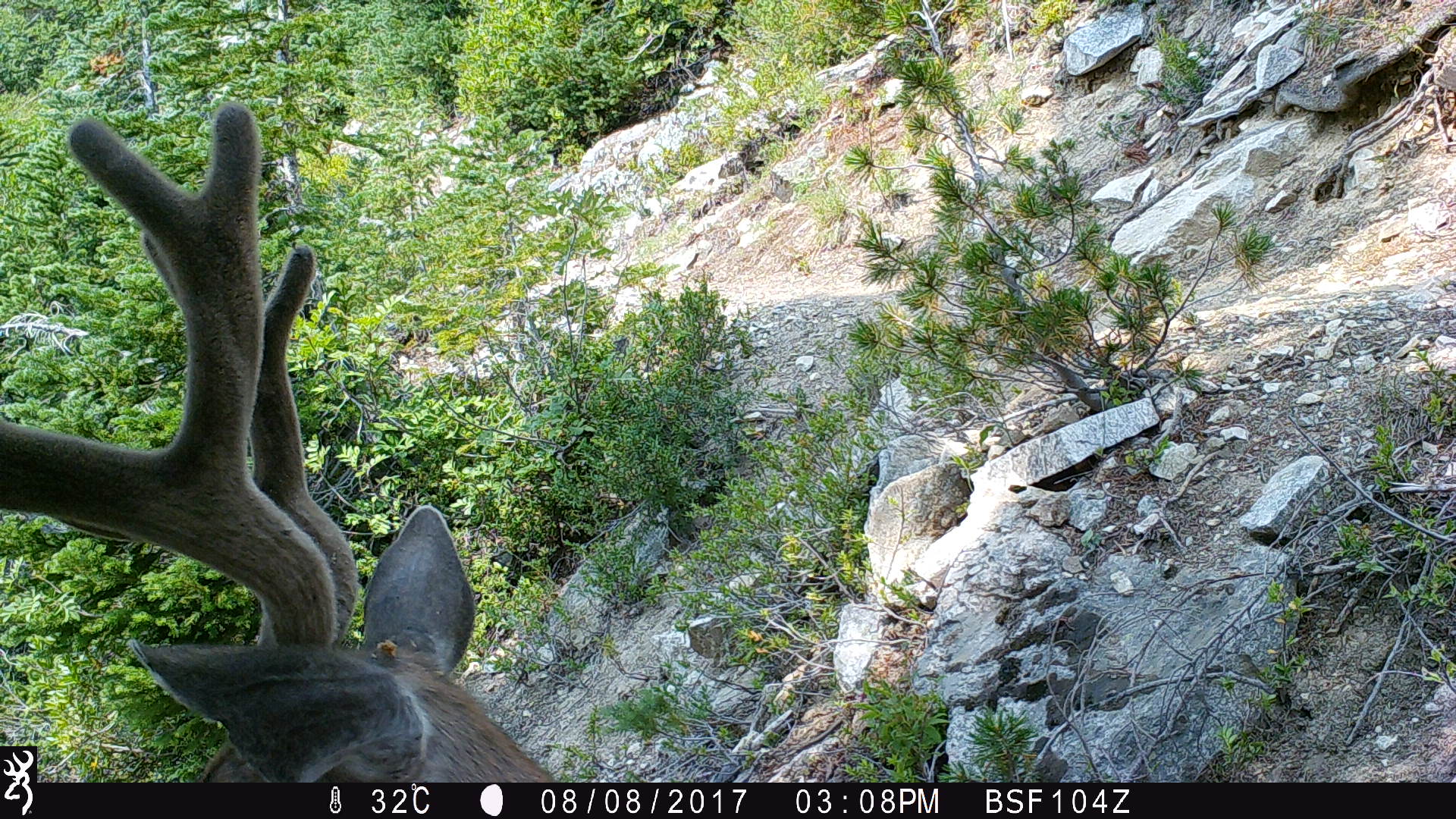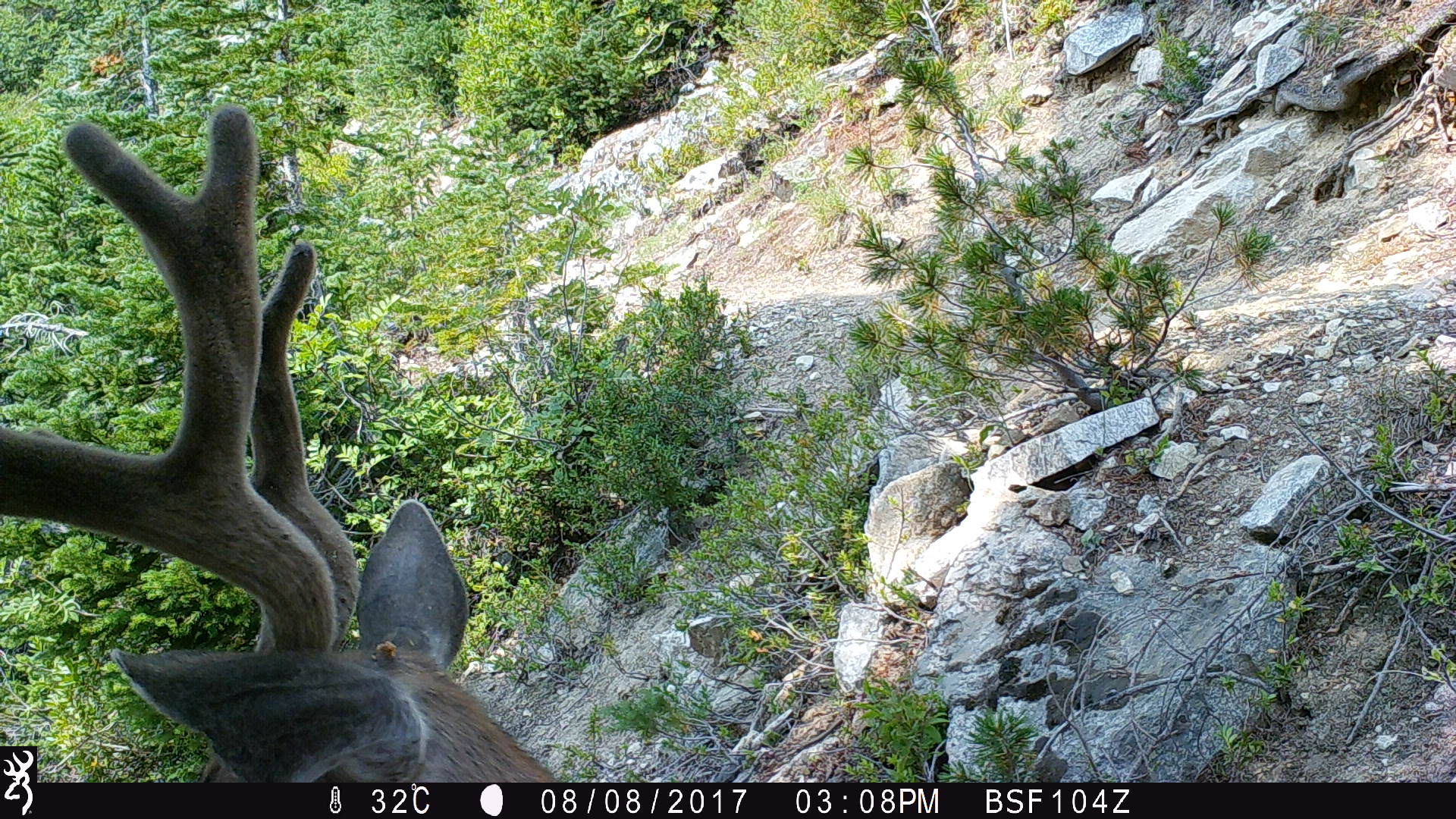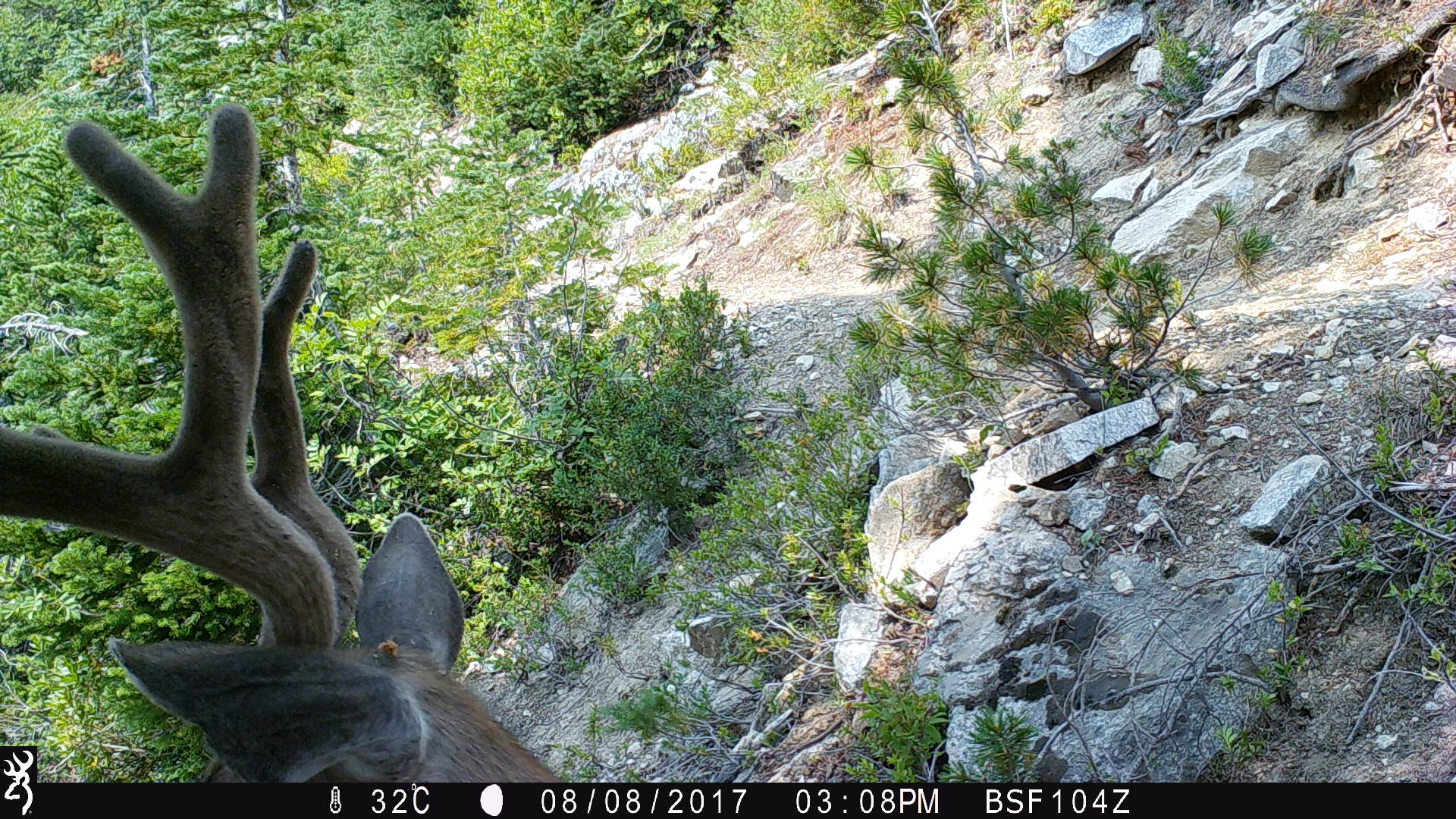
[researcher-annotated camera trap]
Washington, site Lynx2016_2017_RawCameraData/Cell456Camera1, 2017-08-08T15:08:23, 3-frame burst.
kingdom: Animalia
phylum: Chordata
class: Mammalia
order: Artiodactyla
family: Cervidae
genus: Odocoileus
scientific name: Odocoileus hemionus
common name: mule deer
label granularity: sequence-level